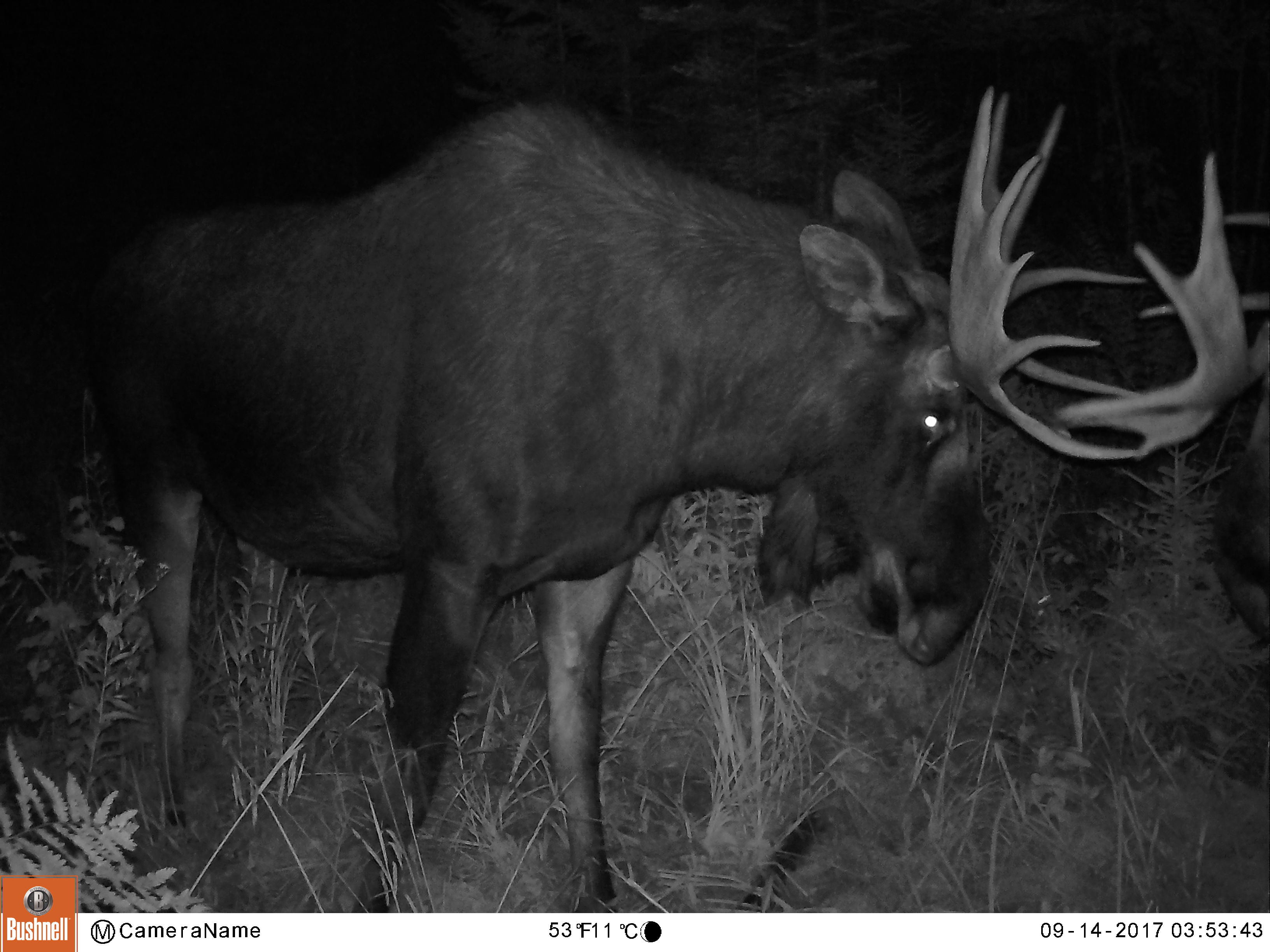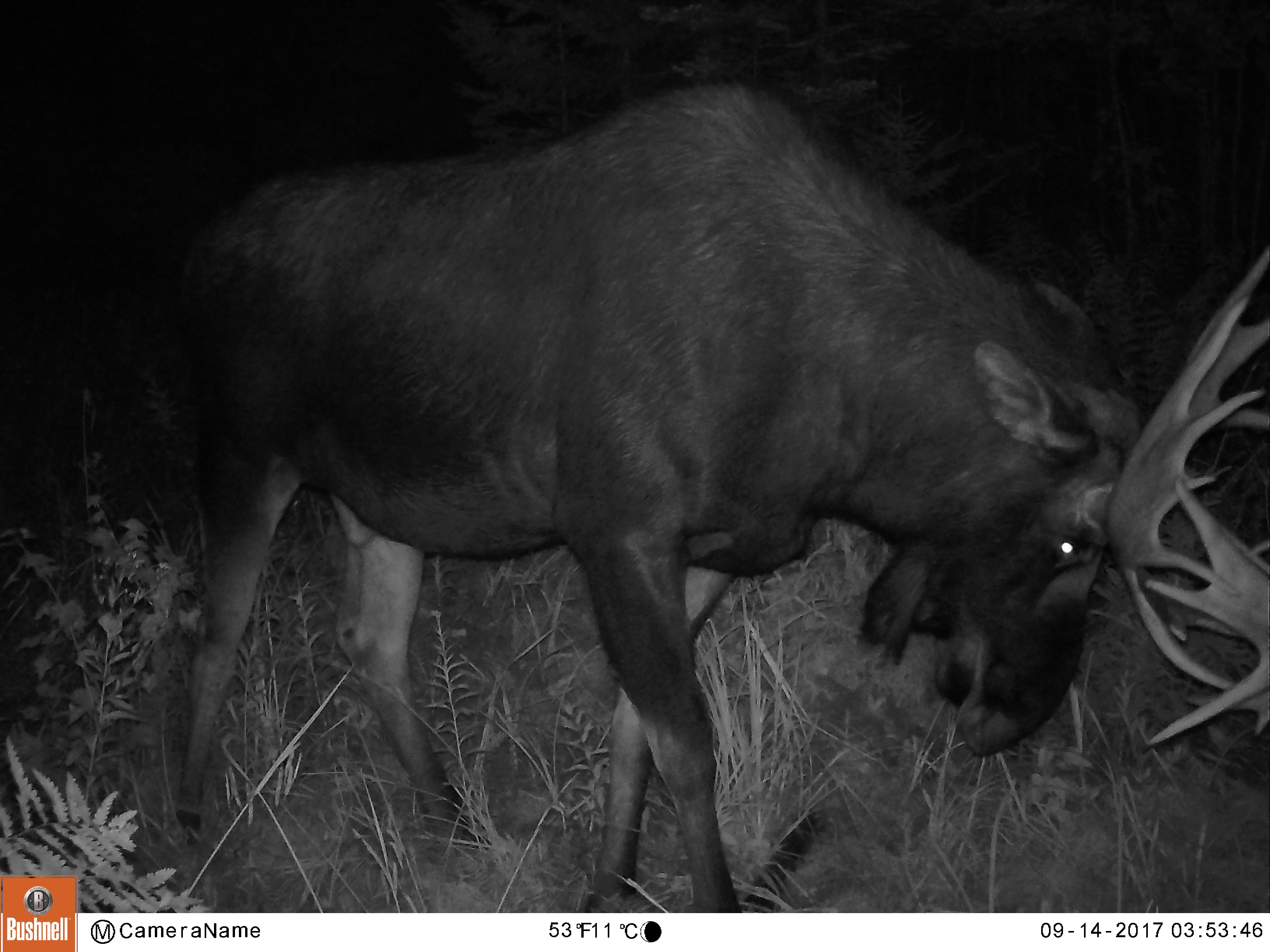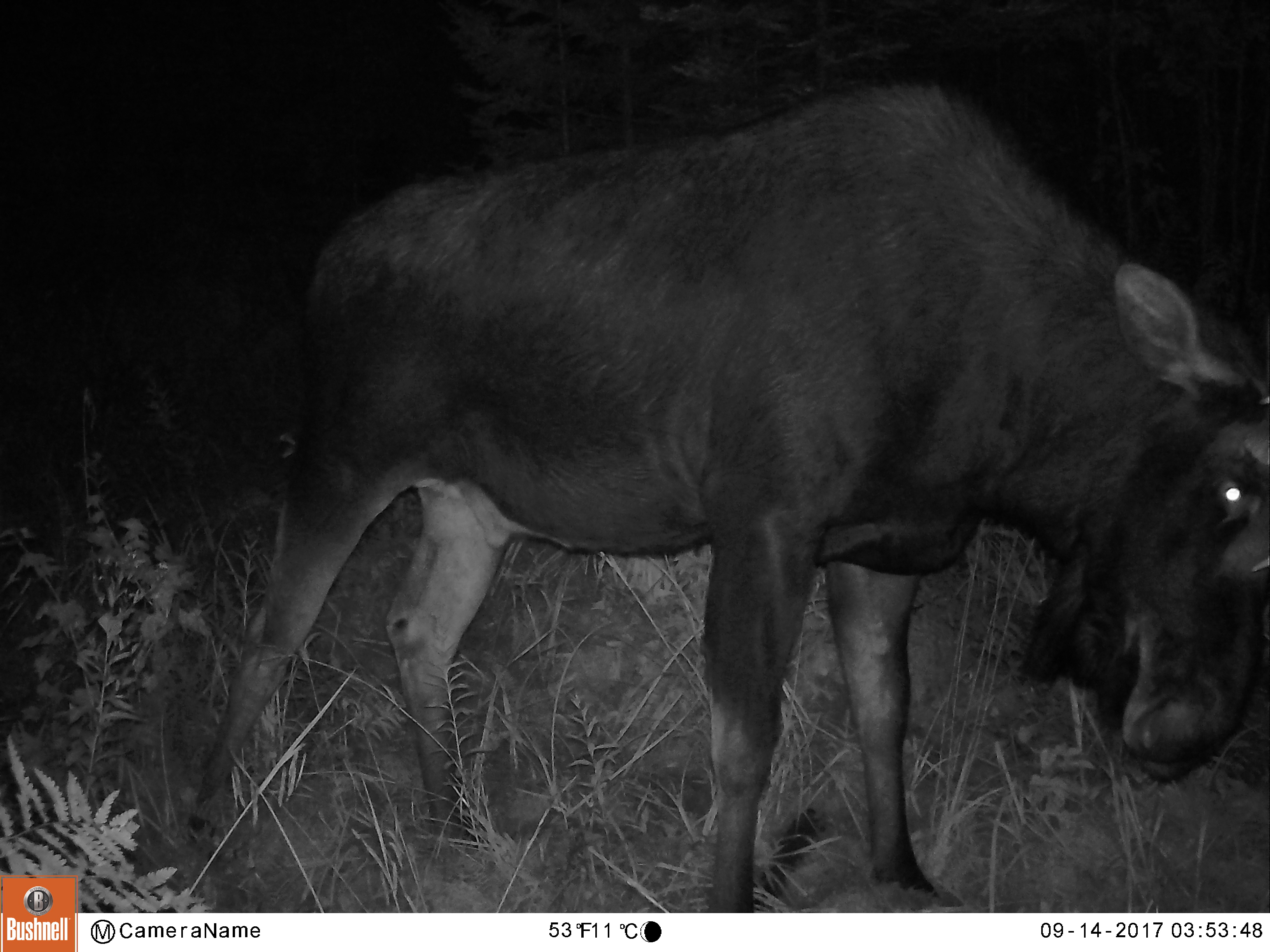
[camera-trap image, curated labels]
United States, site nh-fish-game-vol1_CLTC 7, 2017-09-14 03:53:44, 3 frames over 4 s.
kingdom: Animalia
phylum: Chordata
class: Mammalia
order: Artiodactyla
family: Cervidae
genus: Alces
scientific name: Alces alces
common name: moose